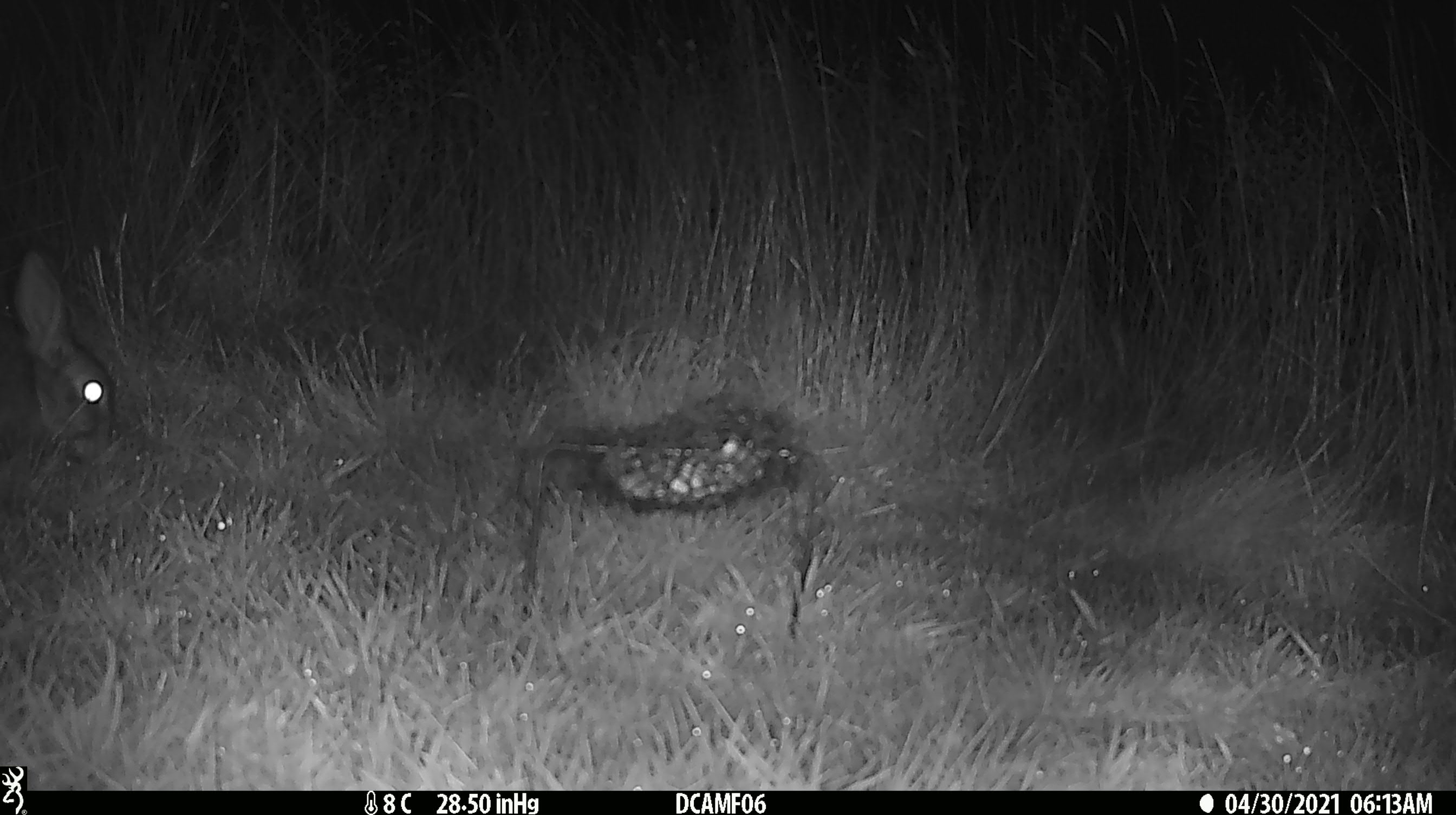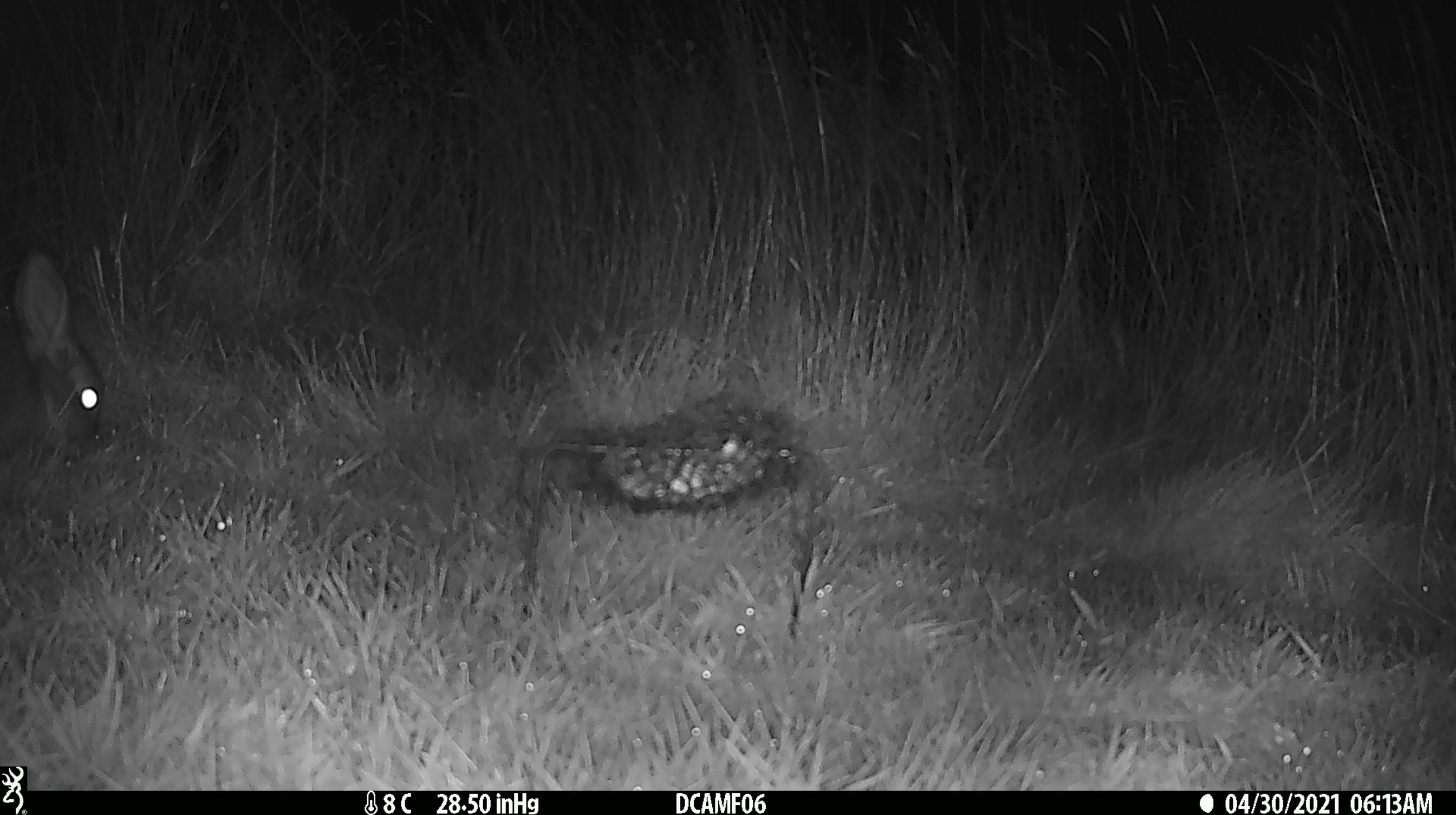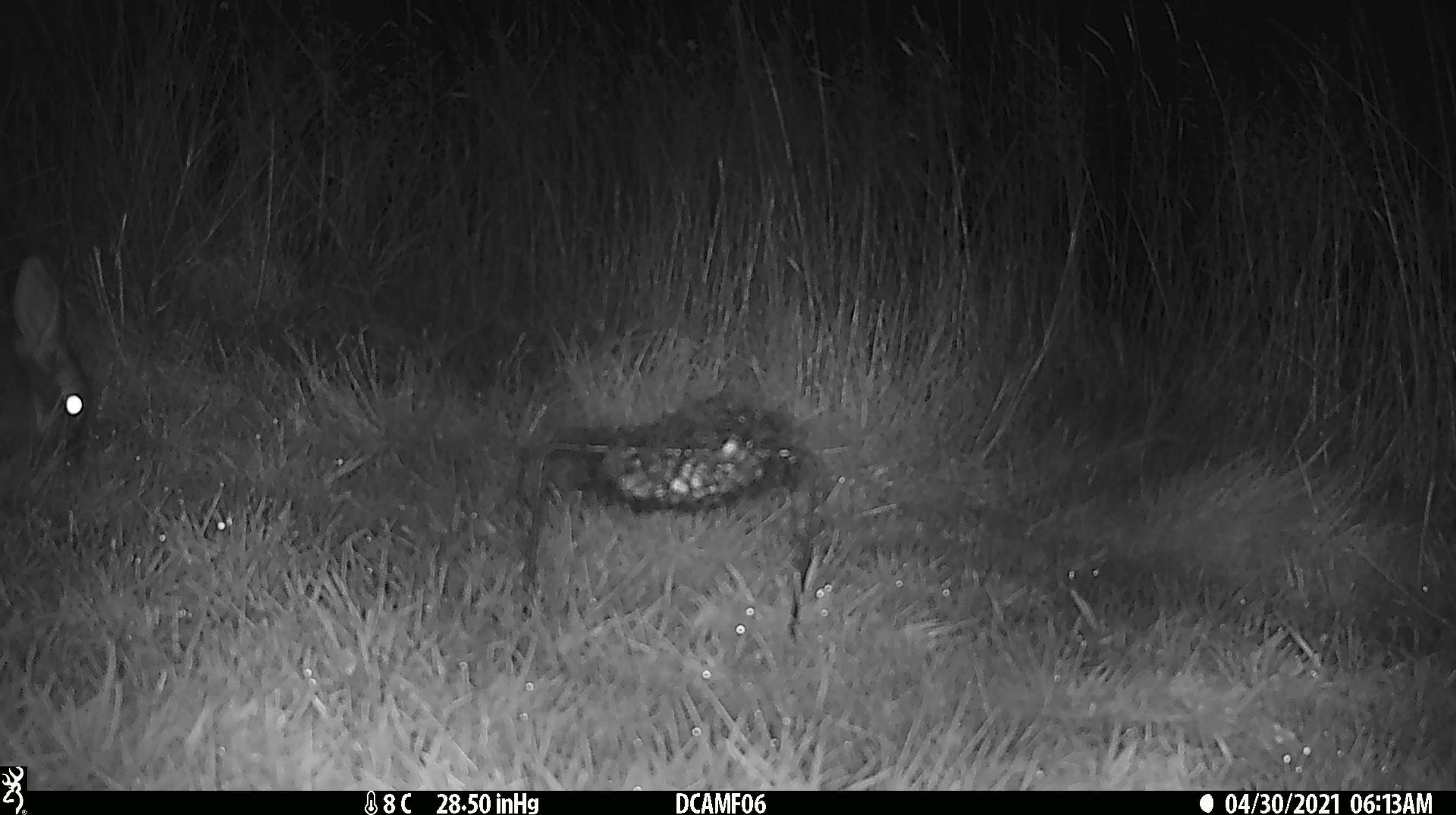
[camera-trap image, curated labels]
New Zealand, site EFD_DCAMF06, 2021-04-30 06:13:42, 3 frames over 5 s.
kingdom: Animalia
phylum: Chordata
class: Mammalia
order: Lagomorpha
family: Leporidae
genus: Oryctolagus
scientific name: Oryctolagus cuniculus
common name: european rabbit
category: rabbit